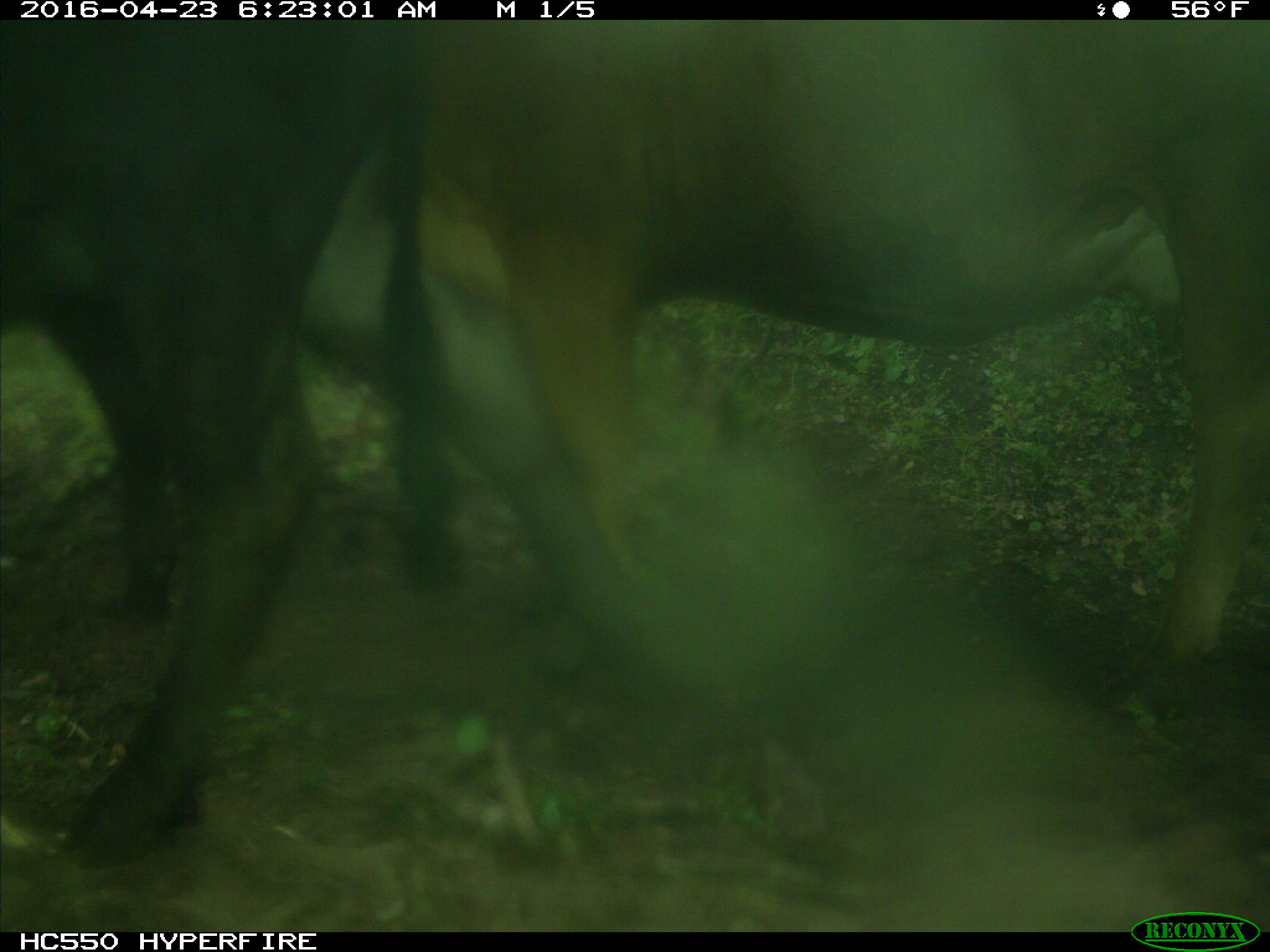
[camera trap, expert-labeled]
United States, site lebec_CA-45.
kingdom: Animalia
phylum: Chordata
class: Mammalia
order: Artiodactyla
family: Bovidae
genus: Bos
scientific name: Bos taurus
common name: domestic cow